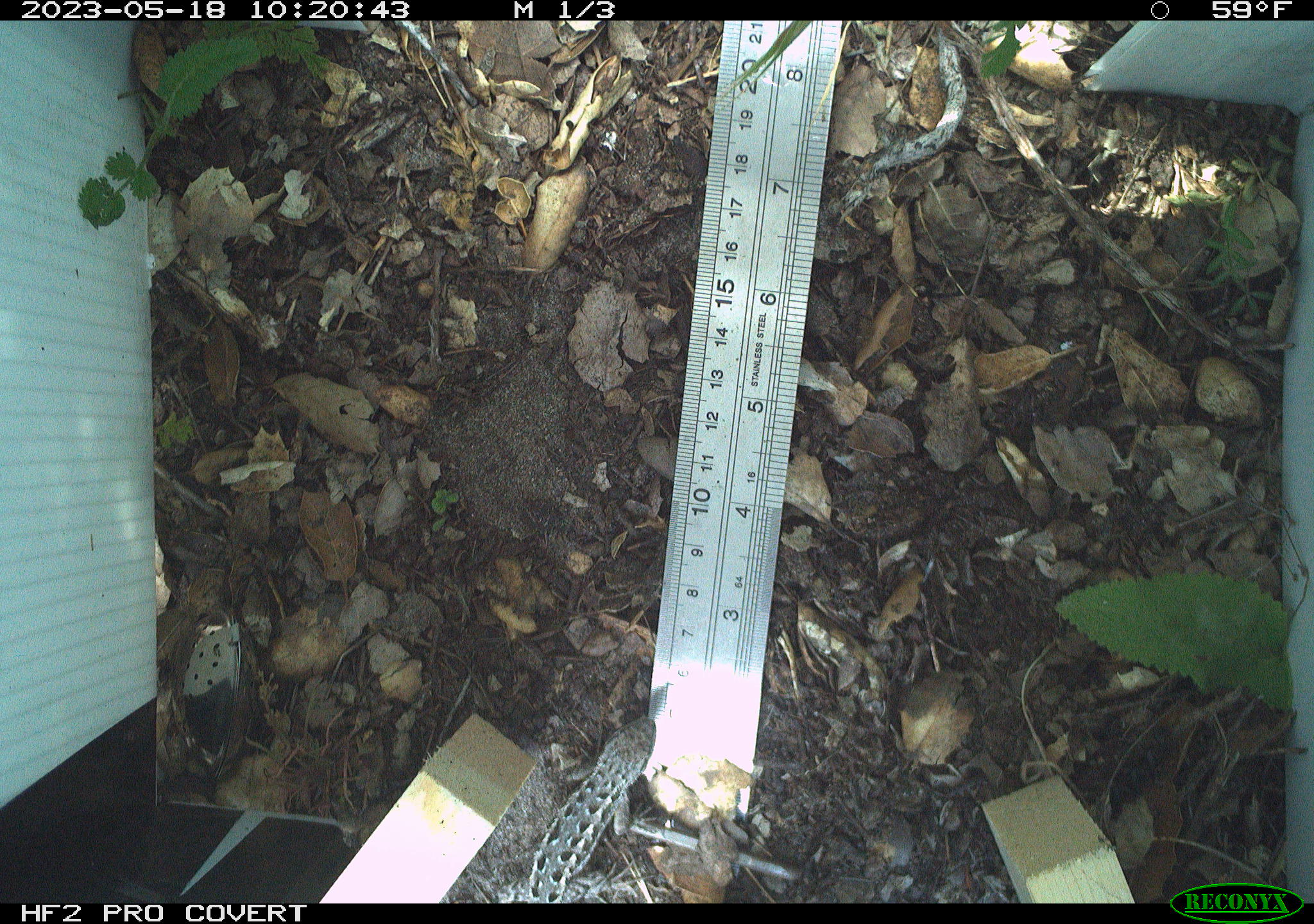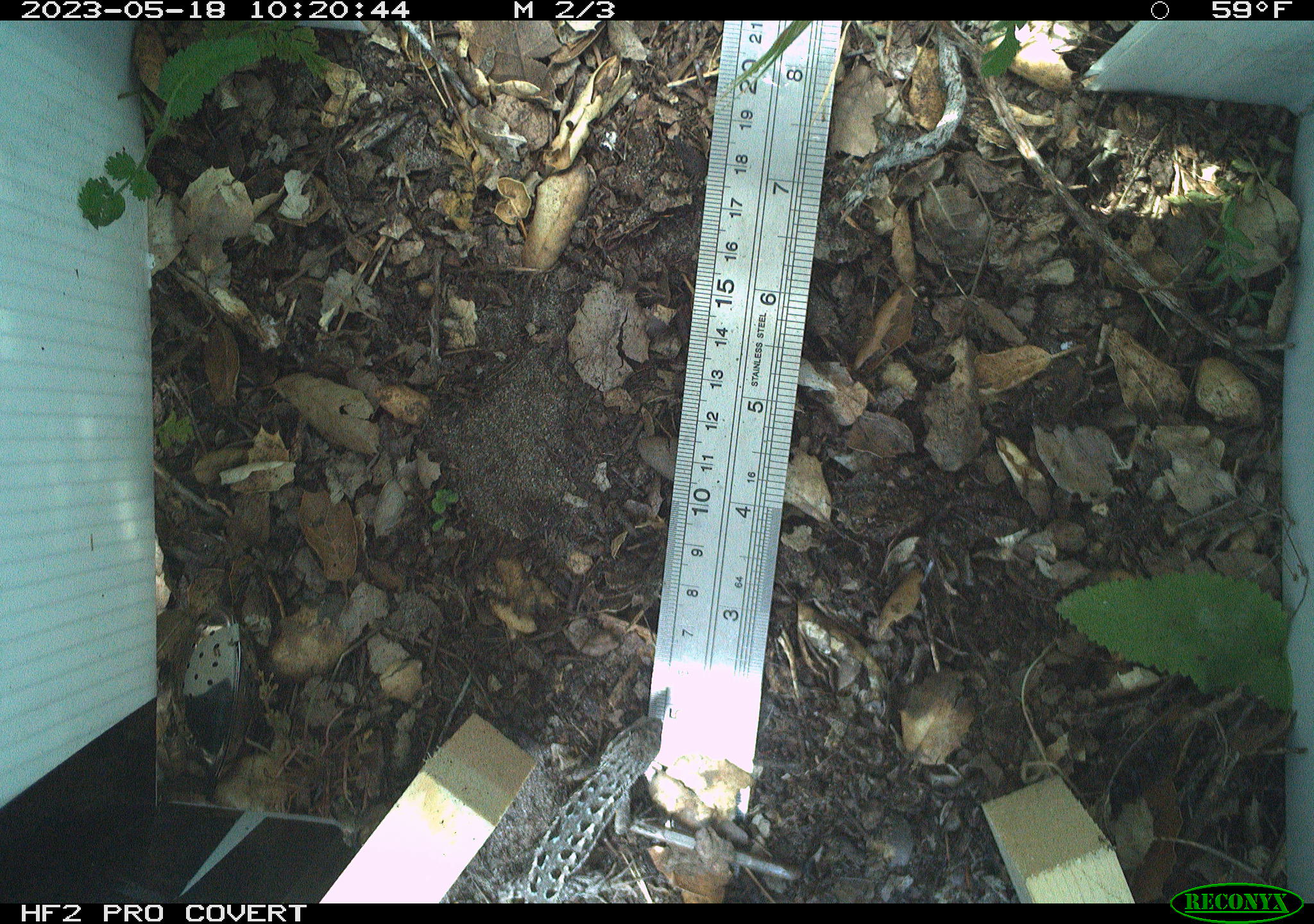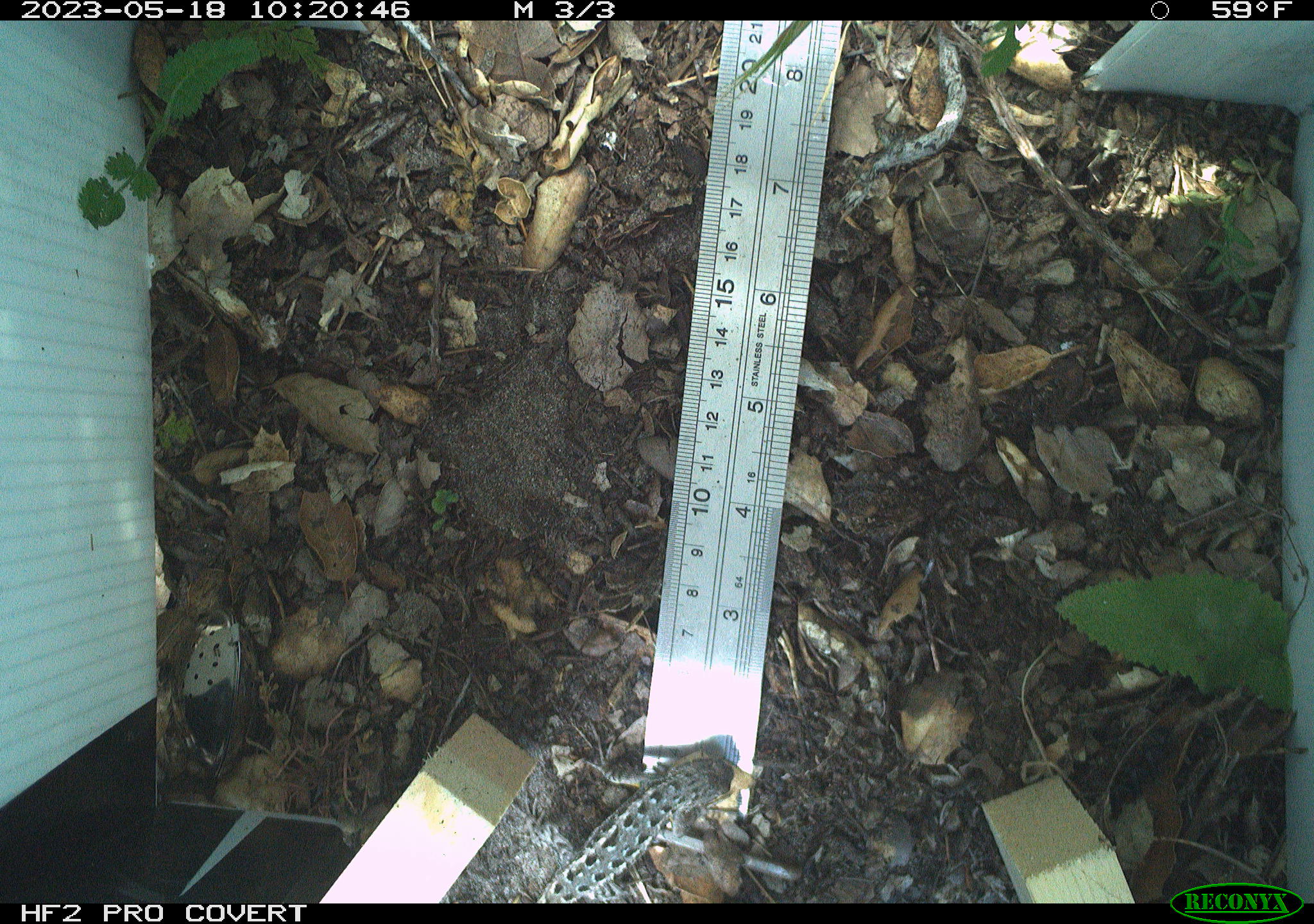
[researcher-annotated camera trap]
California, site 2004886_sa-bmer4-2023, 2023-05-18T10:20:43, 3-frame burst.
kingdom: Animalia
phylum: Chordata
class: Reptilia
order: Squamata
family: Phrynosomatidae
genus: Uta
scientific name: Uta stansburiana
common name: common side-blotched lizard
Common side-blotched lizard (Uta stansburiana).